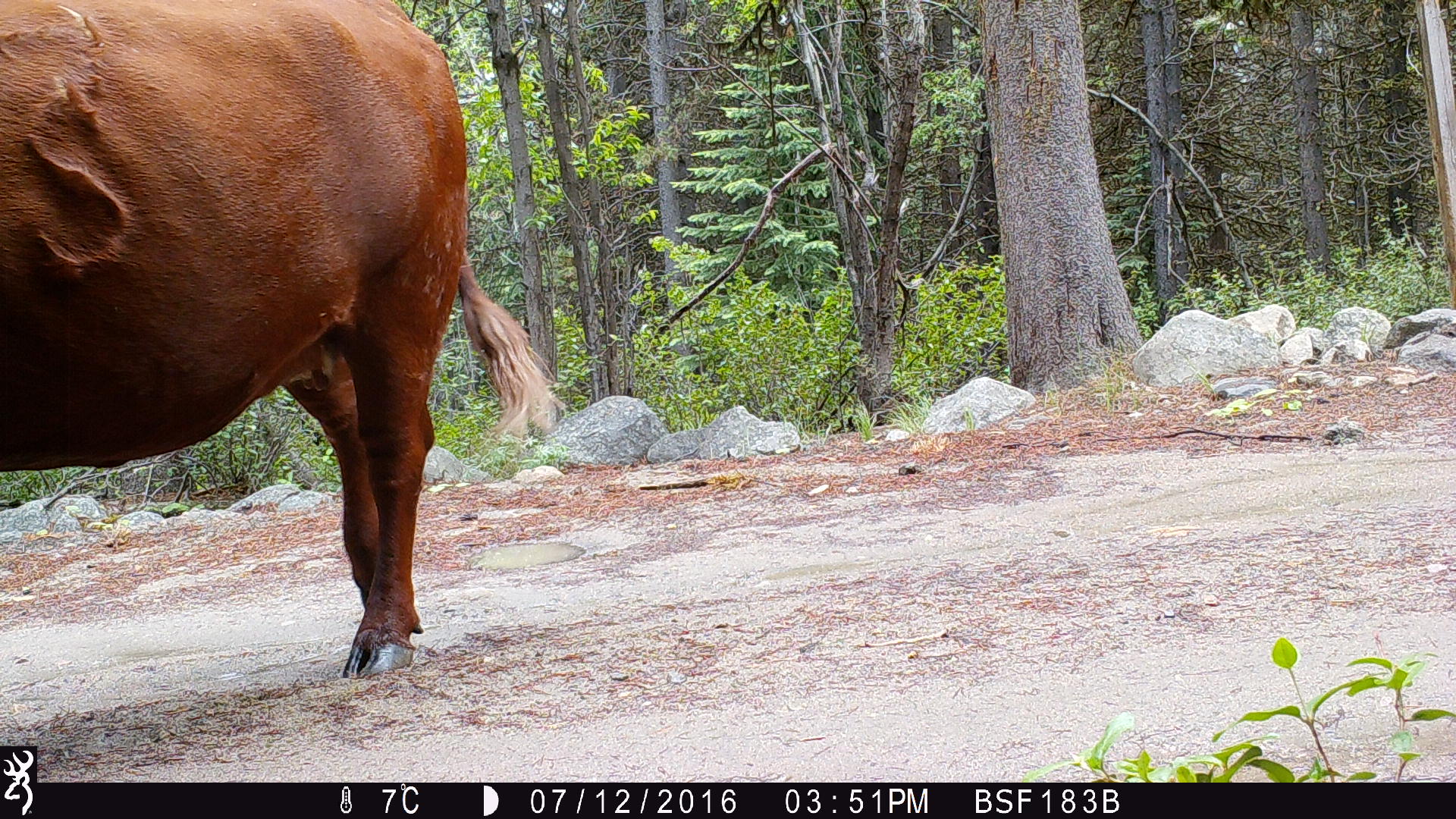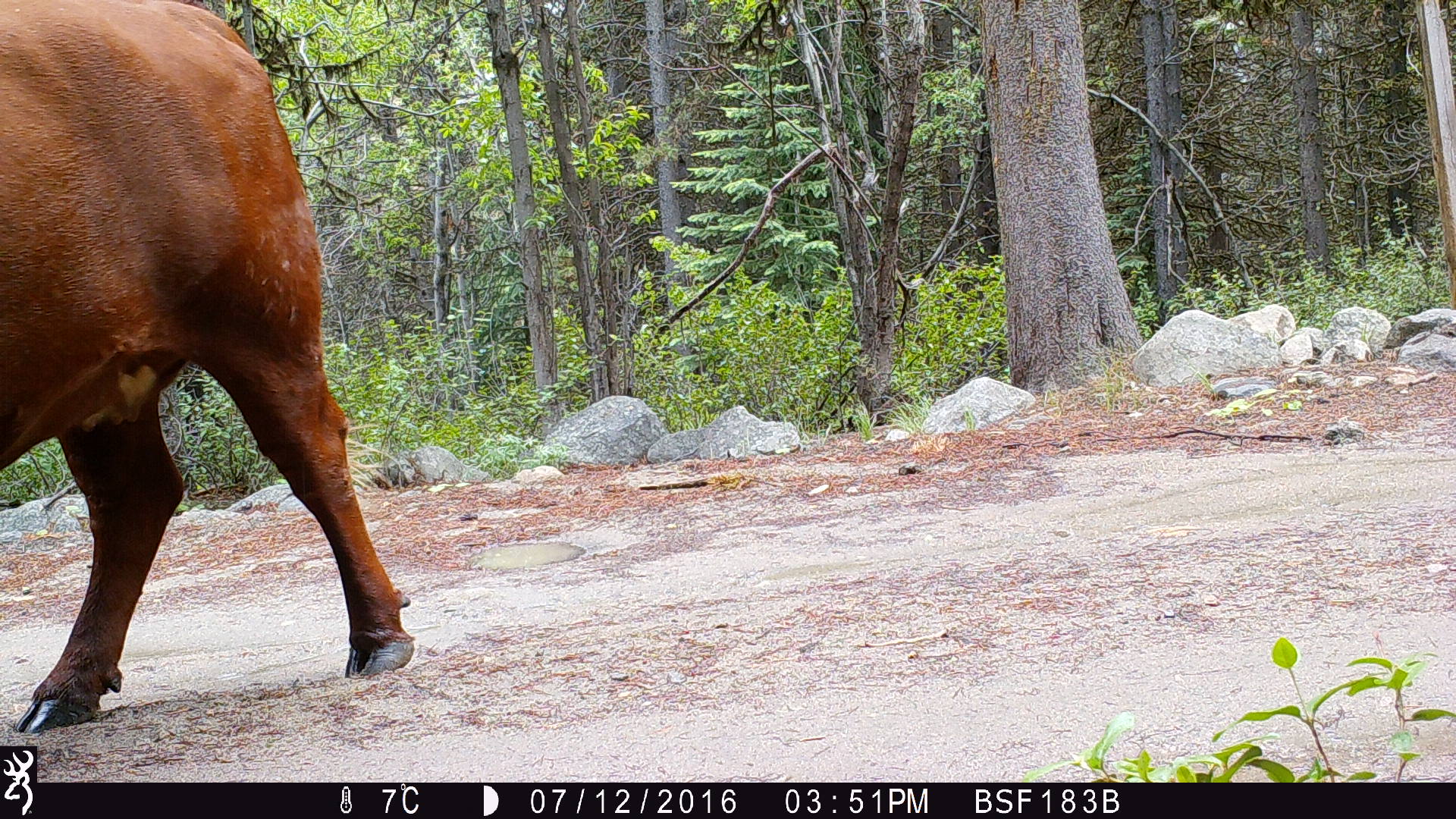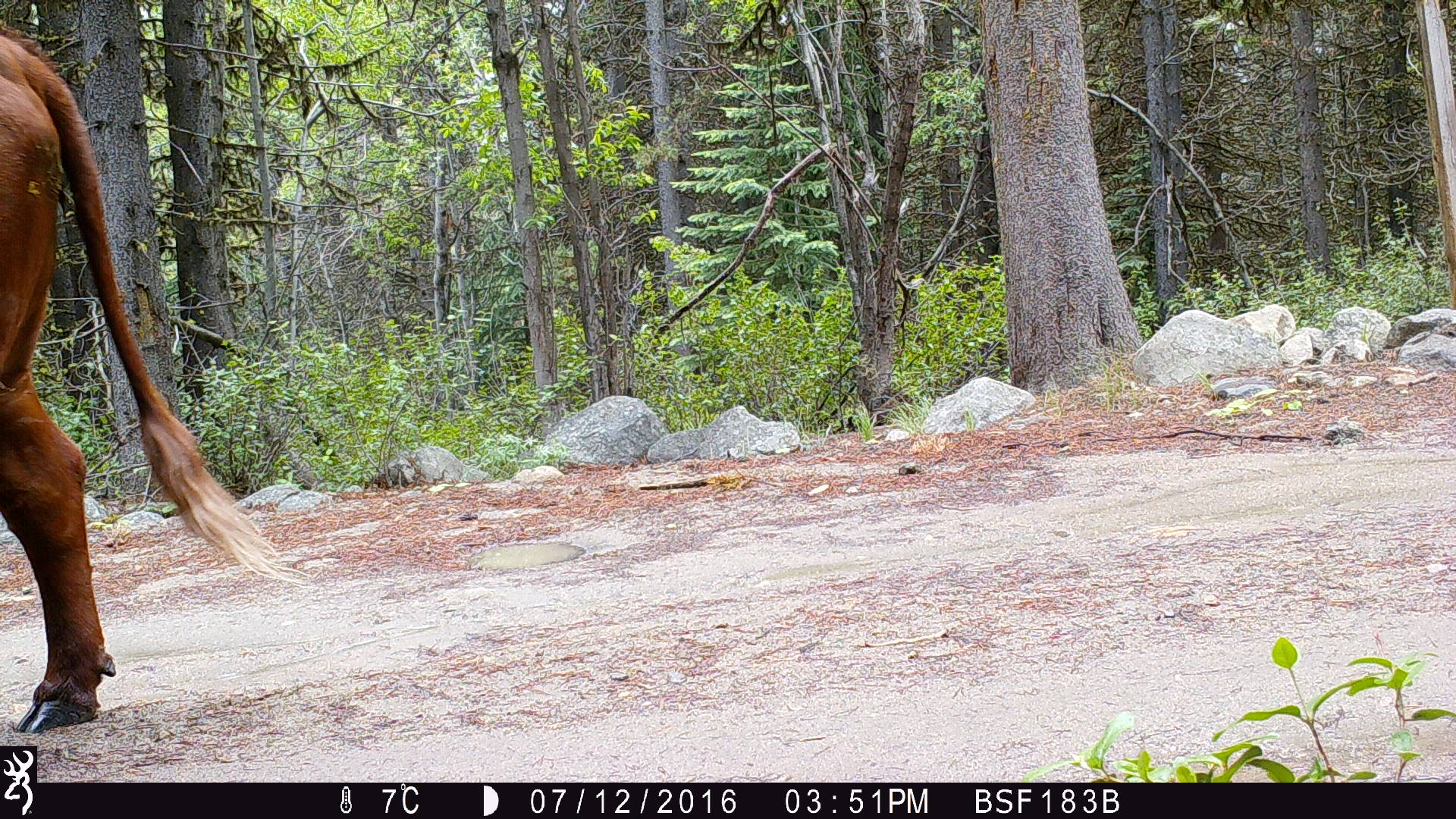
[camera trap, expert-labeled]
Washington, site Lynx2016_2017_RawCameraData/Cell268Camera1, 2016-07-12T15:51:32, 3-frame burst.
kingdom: Animalia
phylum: Chordata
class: Mammalia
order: Artiodactyla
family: Bovidae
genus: Bos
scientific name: Bos taurus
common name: domestic cattle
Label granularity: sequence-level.